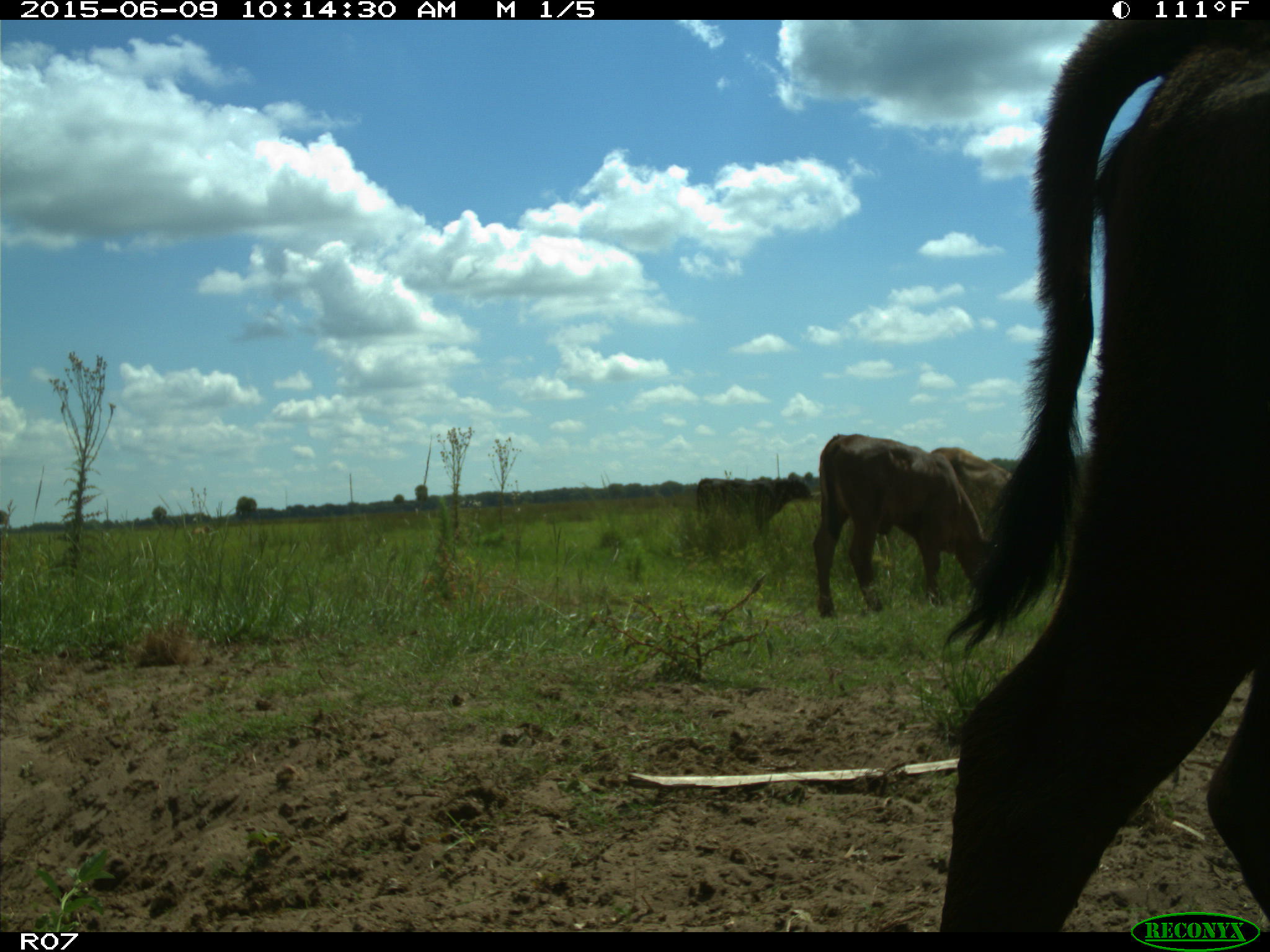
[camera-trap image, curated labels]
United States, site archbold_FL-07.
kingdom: Animalia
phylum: Chordata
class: Mammalia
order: Artiodactyla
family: Bovidae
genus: Bos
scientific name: Bos taurus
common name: domestic cow